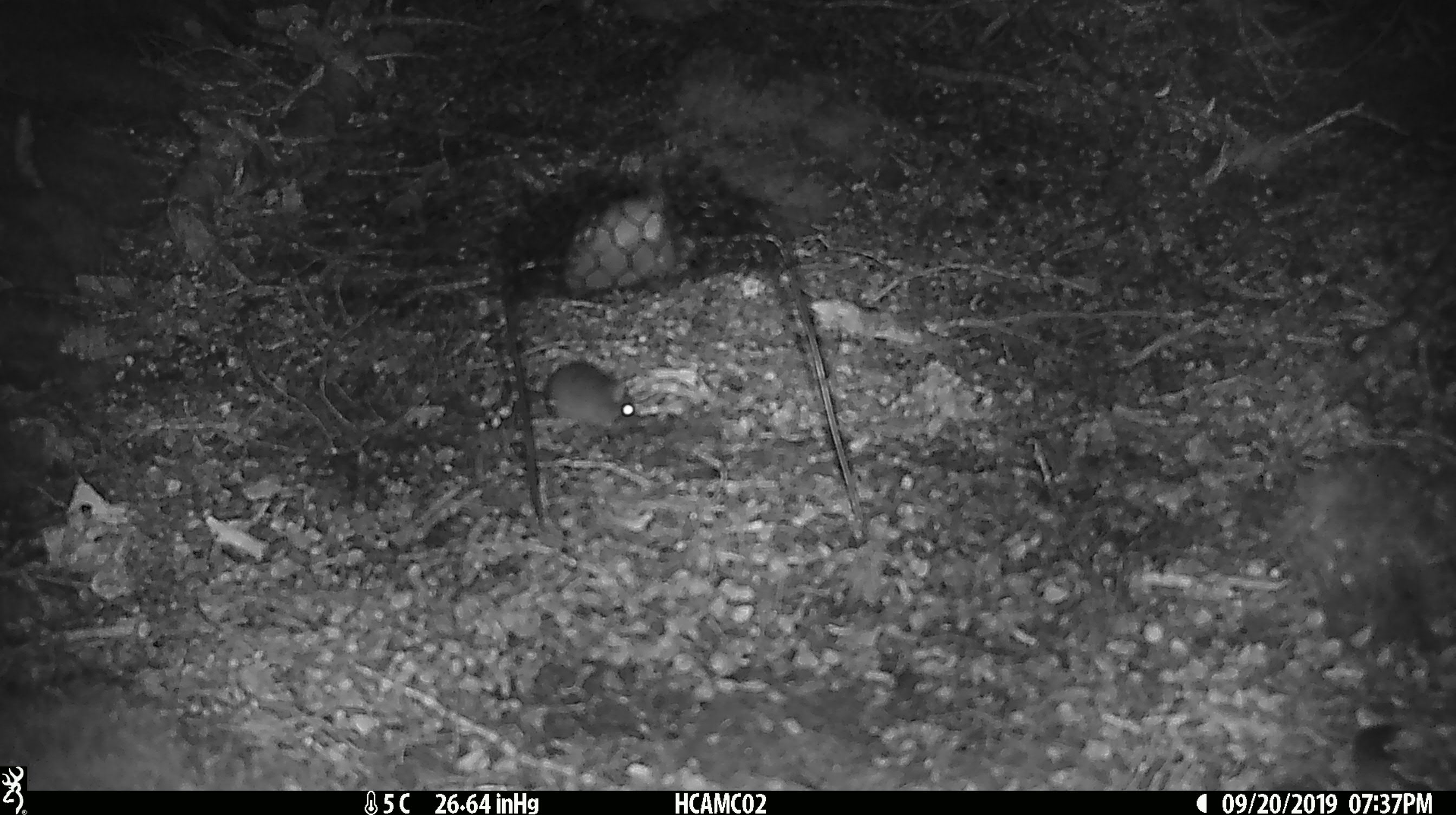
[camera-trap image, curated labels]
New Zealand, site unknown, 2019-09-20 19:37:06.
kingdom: Animalia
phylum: Chordata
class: Mammalia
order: Rodentia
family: Muridae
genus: Mus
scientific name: Mus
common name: mouse